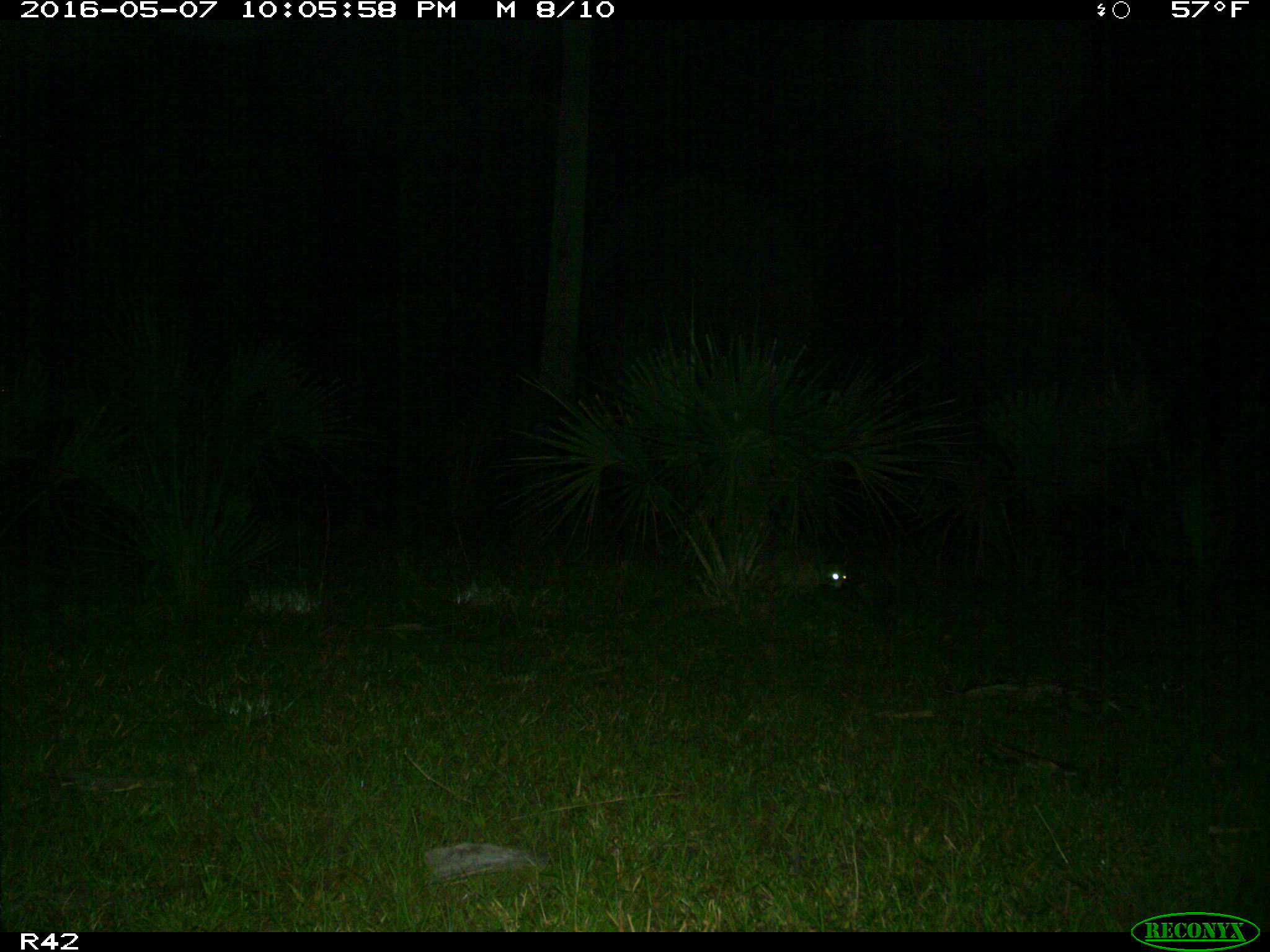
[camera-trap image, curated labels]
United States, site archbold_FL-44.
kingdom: Animalia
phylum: Chordata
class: Mammalia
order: Carnivora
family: Procyonidae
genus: Procyon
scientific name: Procyon lotor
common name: common raccoon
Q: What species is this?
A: Procyon lotor (common raccoon).